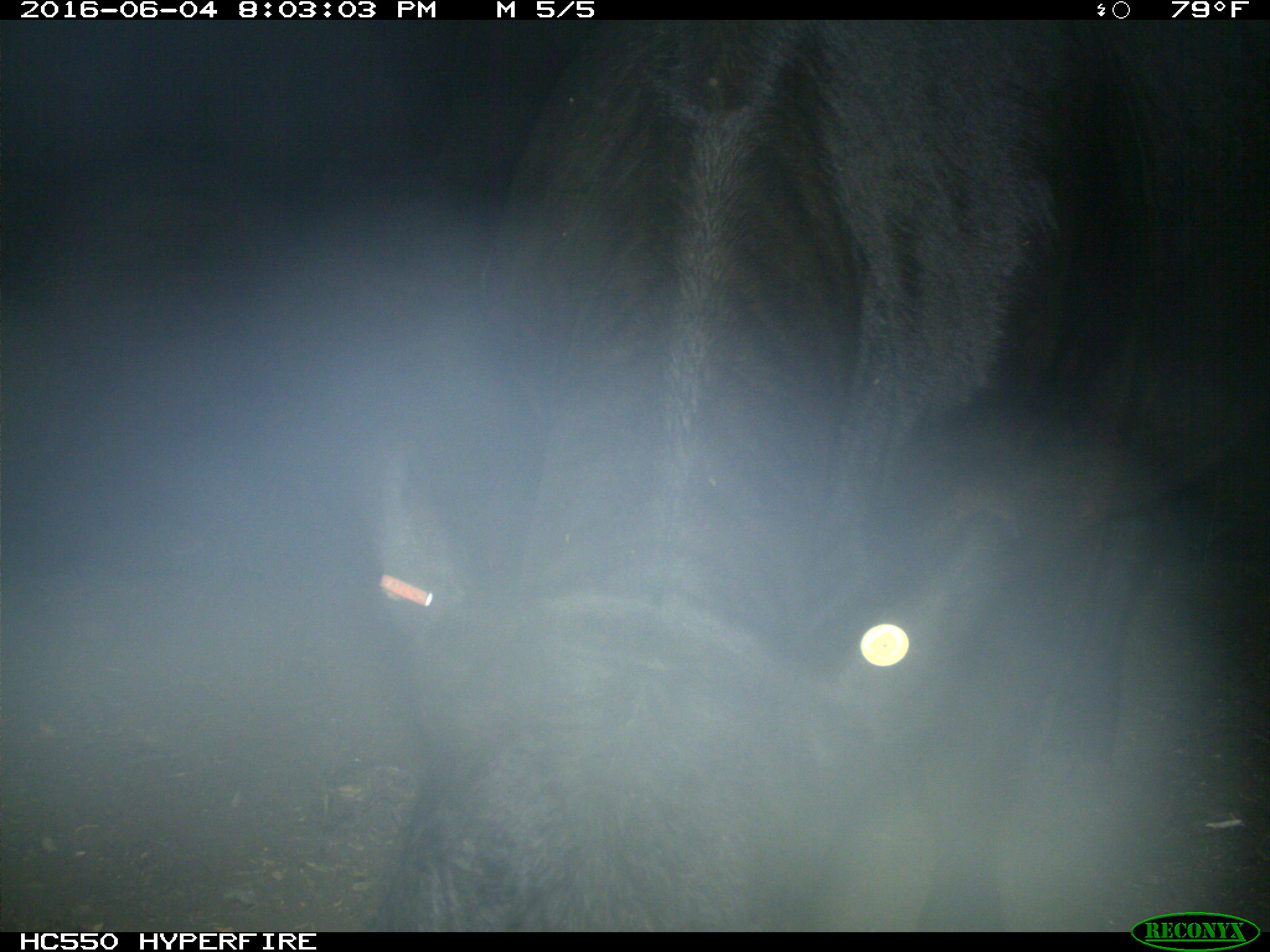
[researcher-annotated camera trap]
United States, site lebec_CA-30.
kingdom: Animalia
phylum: Chordata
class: Mammalia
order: Artiodactyla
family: Bovidae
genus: Bos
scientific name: Bos taurus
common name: domestic cow